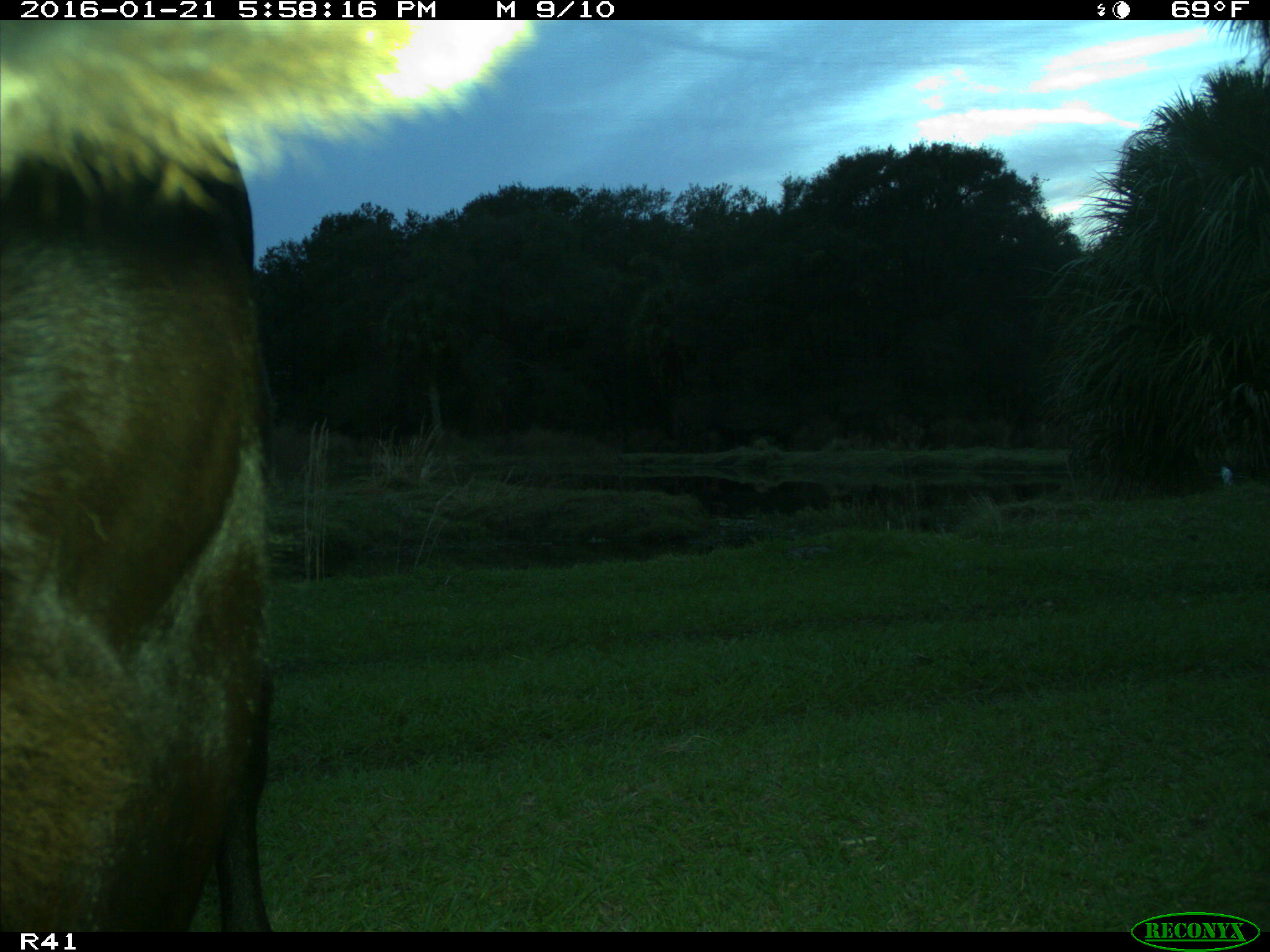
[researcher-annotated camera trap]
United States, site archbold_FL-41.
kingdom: Animalia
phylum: Chordata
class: Mammalia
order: Artiodactyla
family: Bovidae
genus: Bos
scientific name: Bos taurus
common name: domestic cow